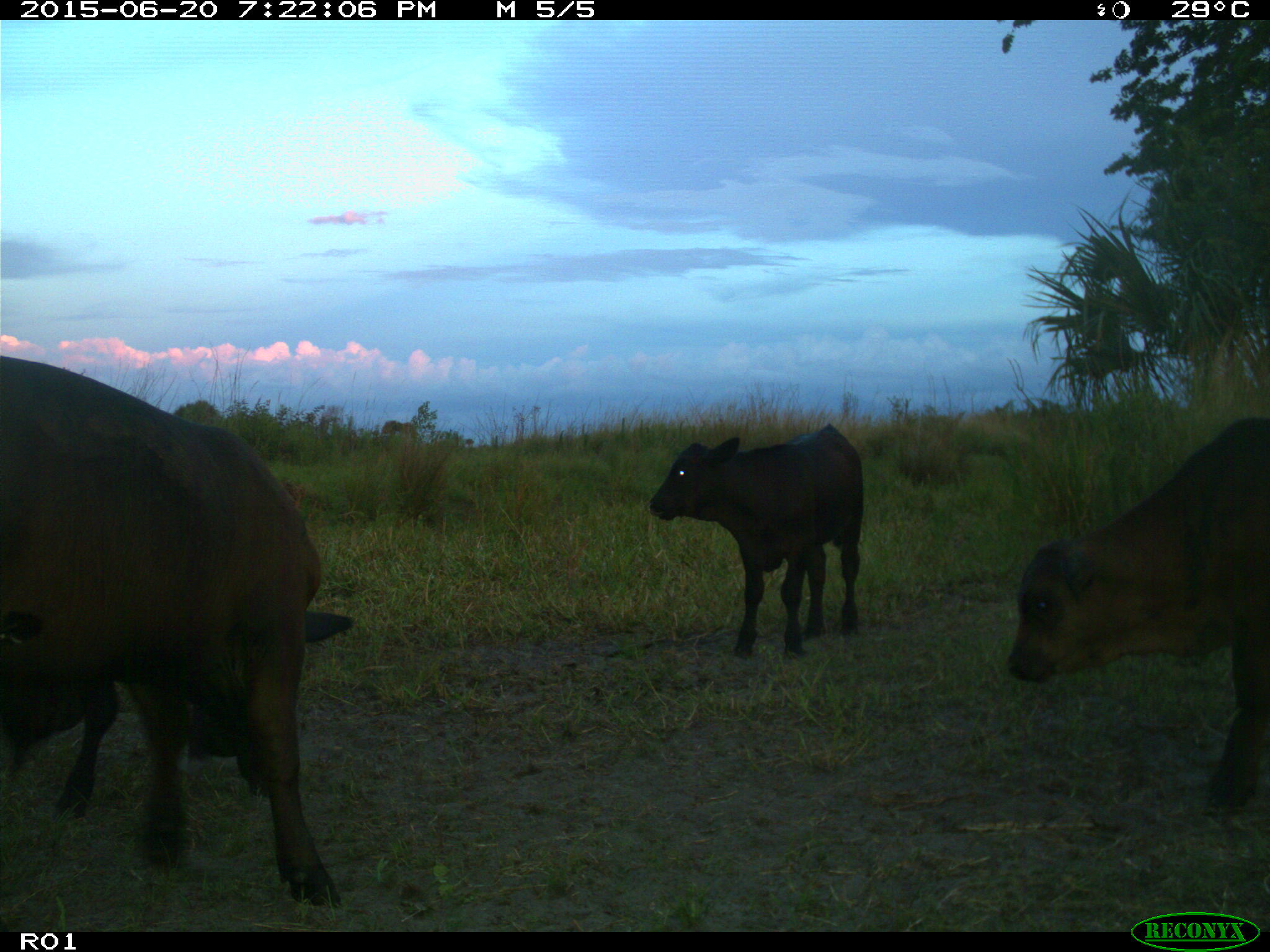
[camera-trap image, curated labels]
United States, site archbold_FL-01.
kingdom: Animalia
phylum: Chordata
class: Mammalia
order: Artiodactyla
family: Bovidae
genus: Bos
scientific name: Bos taurus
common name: domestic cow